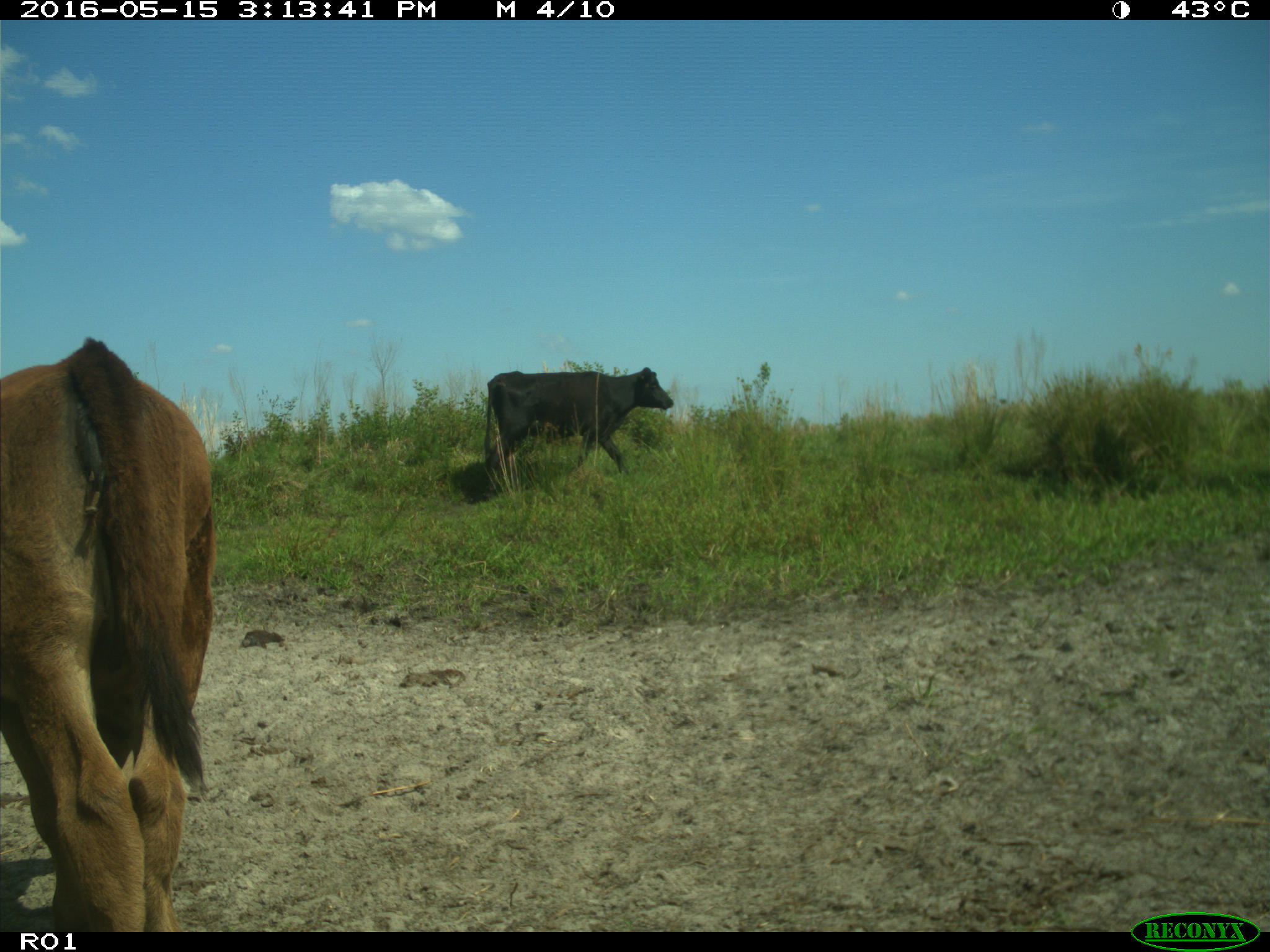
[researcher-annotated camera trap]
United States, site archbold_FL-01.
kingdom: Animalia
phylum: Chordata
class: Mammalia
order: Artiodactyla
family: Bovidae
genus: Bos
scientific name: Bos taurus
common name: domestic cow